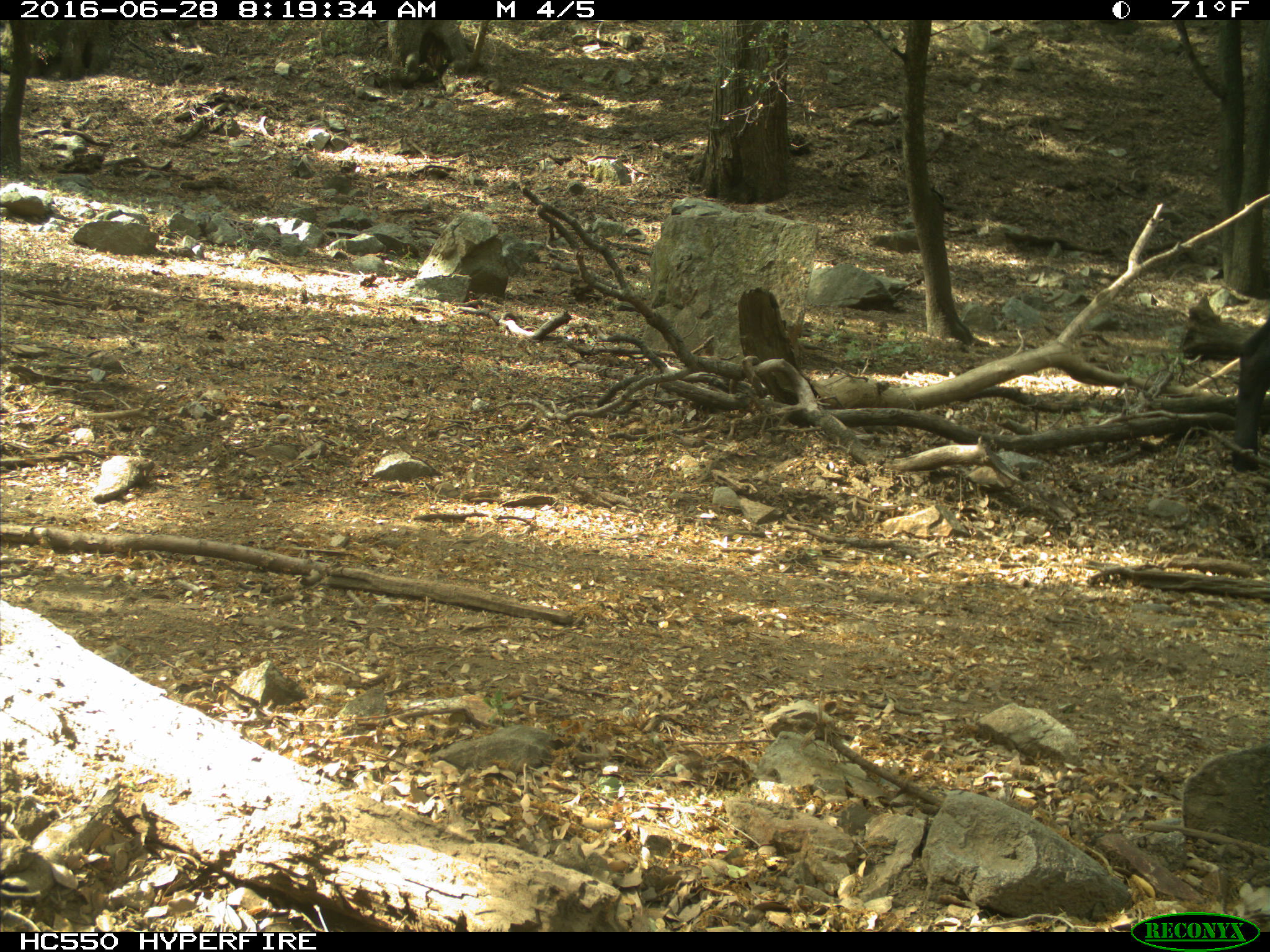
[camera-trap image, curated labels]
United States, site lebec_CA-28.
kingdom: Animalia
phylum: Chordata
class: Mammalia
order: Artiodactyla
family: Bovidae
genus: Bos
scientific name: Bos taurus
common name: domestic cow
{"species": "Bos taurus (domestic cow)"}